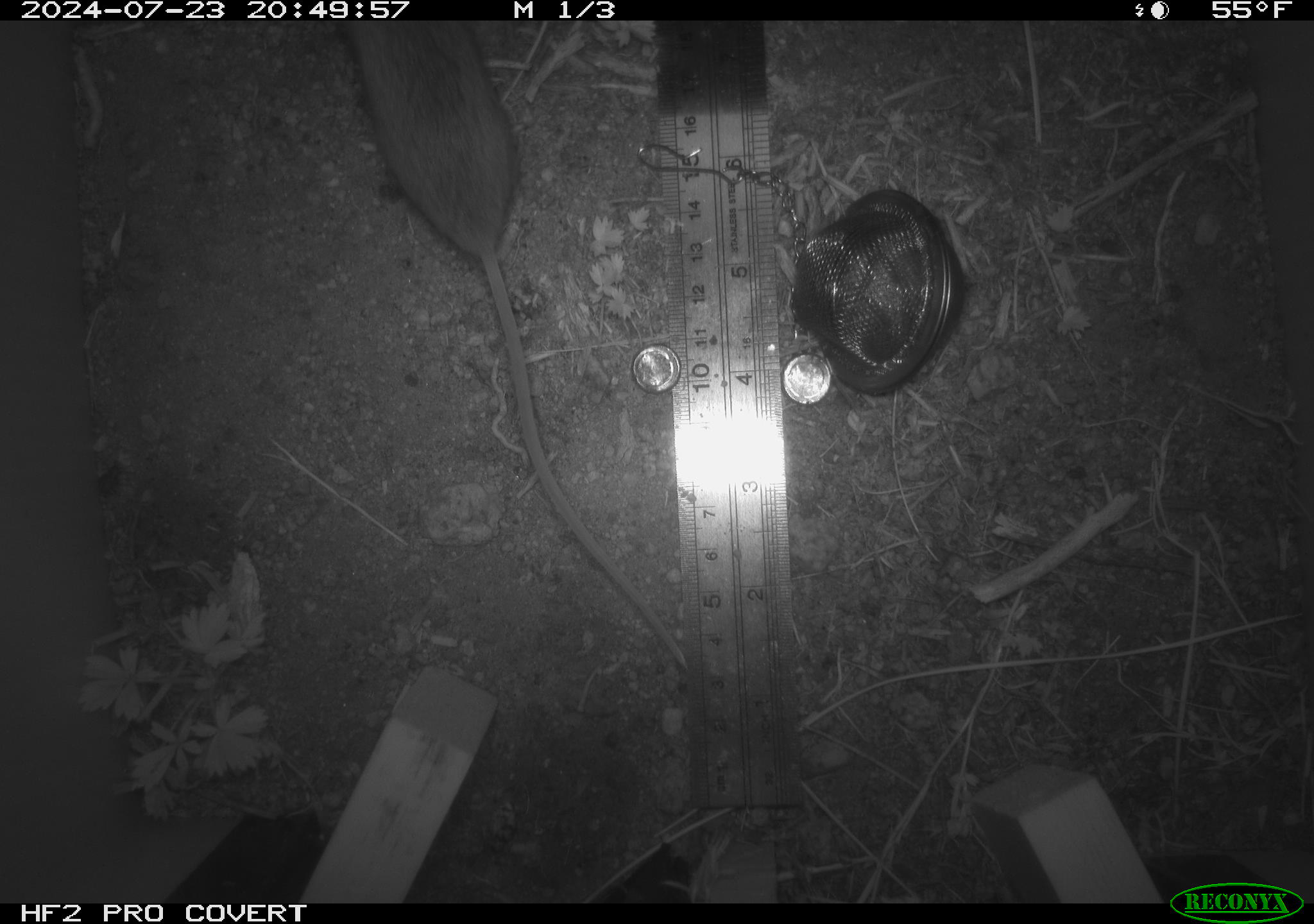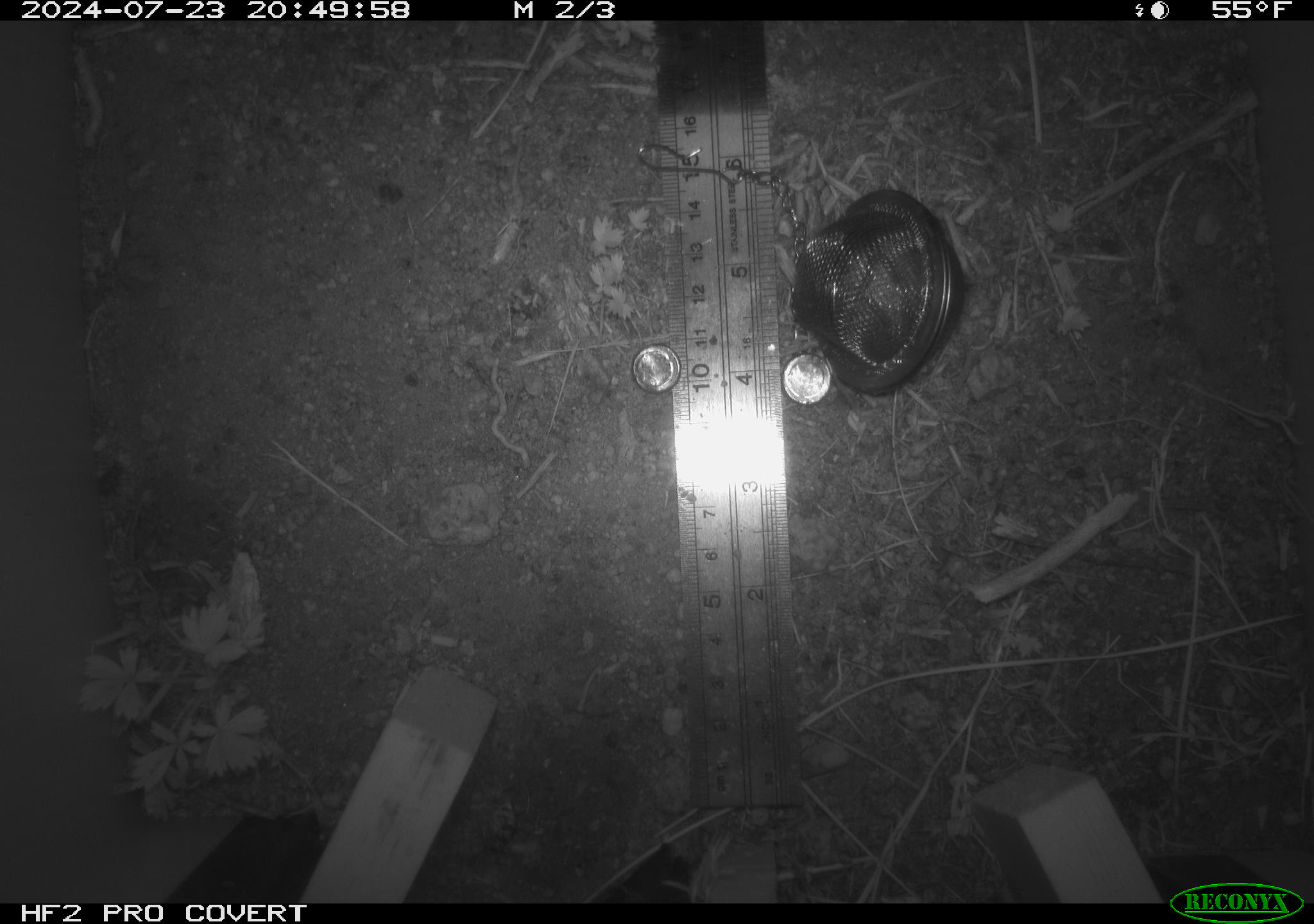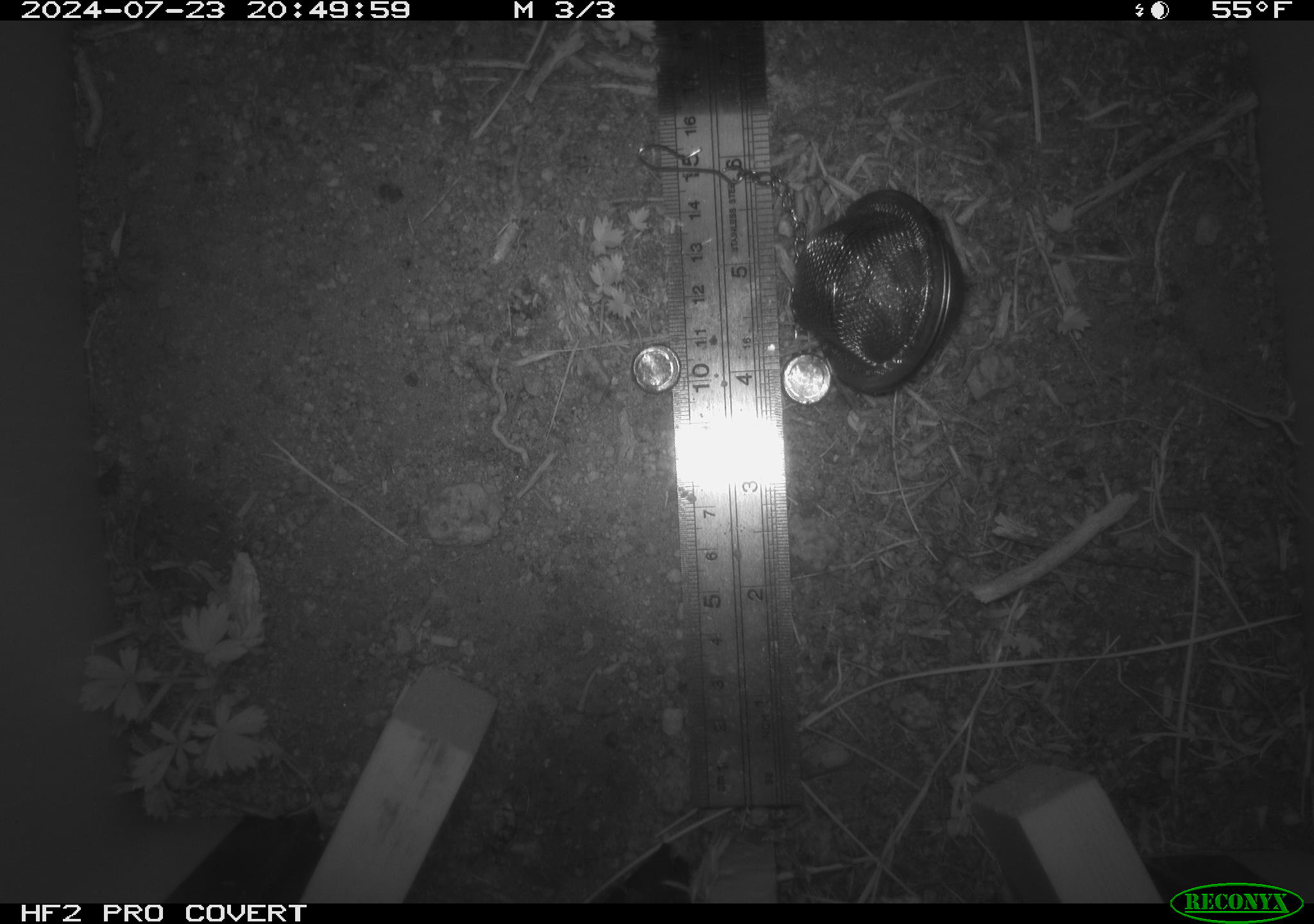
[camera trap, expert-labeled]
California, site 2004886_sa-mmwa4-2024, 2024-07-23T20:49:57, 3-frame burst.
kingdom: Animalia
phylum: Chordata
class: Mammalia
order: Rodentia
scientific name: Rodentia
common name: mouse species